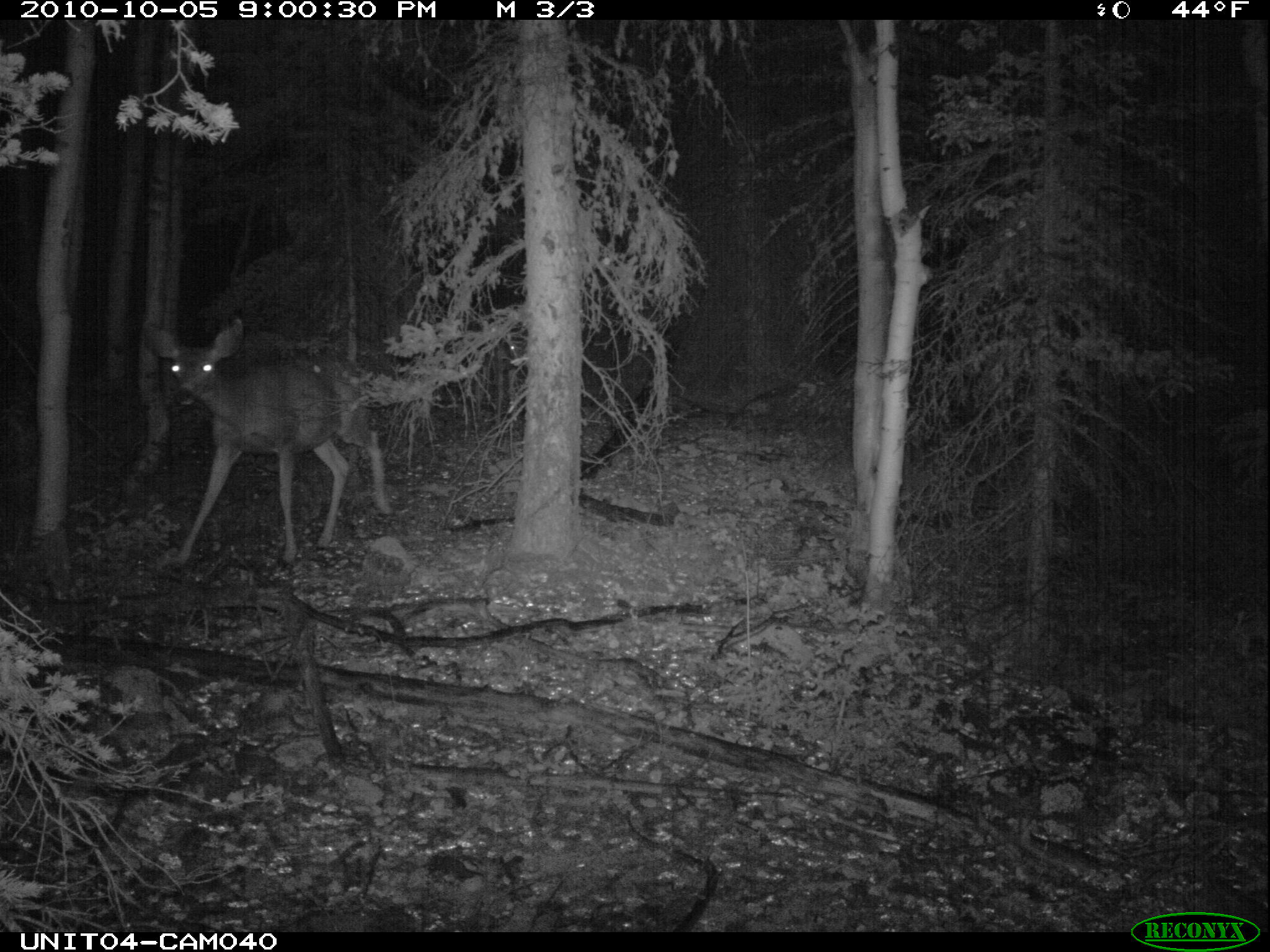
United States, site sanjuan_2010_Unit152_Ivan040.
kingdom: Animalia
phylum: Chordata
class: Mammalia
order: Artiodactyla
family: Cervidae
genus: Odocoileus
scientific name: Odocoileus hemionus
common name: mule deer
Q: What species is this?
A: Odocoileus hemionus (mule deer).